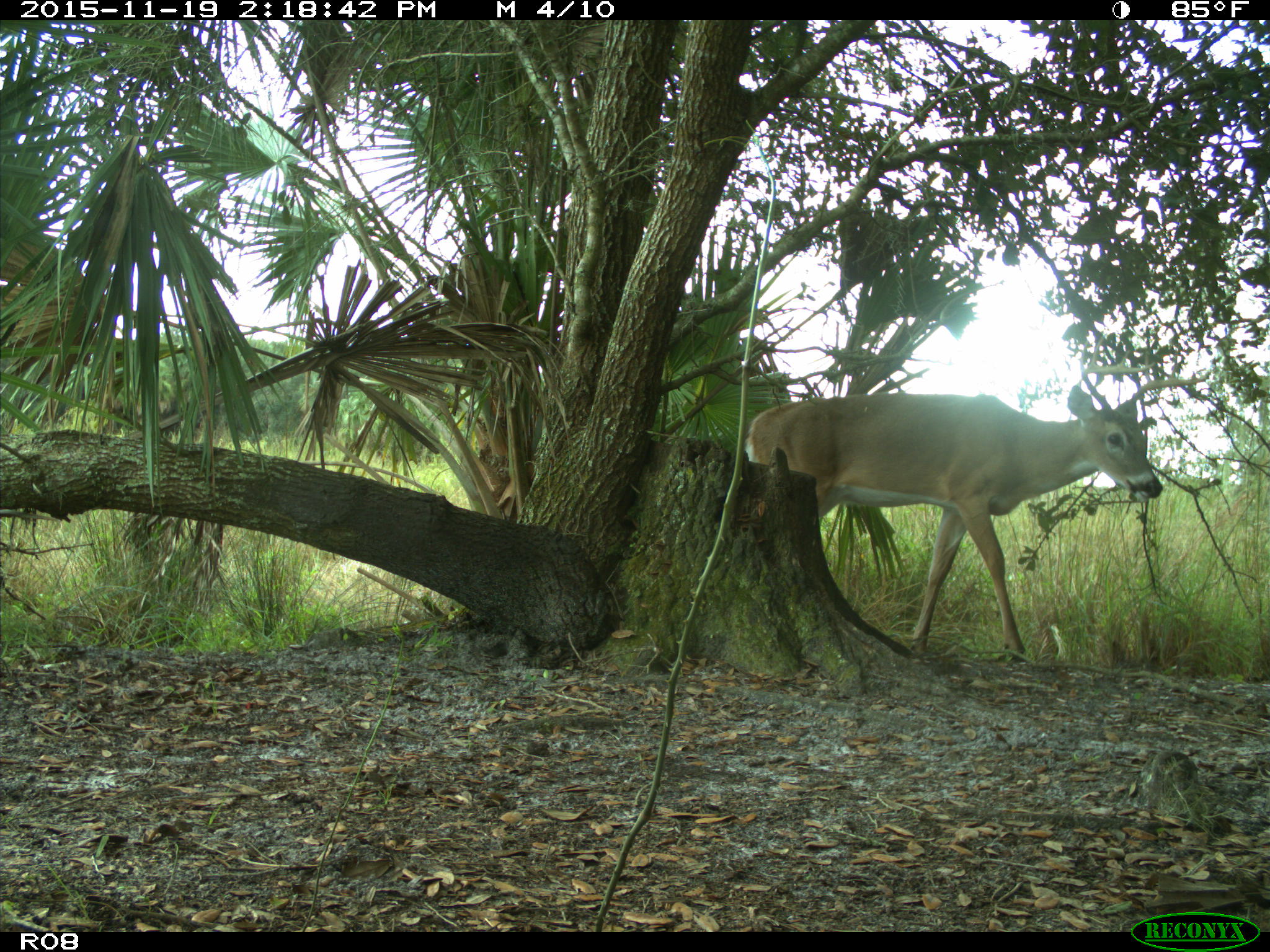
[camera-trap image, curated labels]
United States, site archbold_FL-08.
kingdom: Animalia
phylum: Chordata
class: Mammalia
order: Artiodactyla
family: Cervidae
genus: Odocoileus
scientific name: Odocoileus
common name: deer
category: unidentified deer